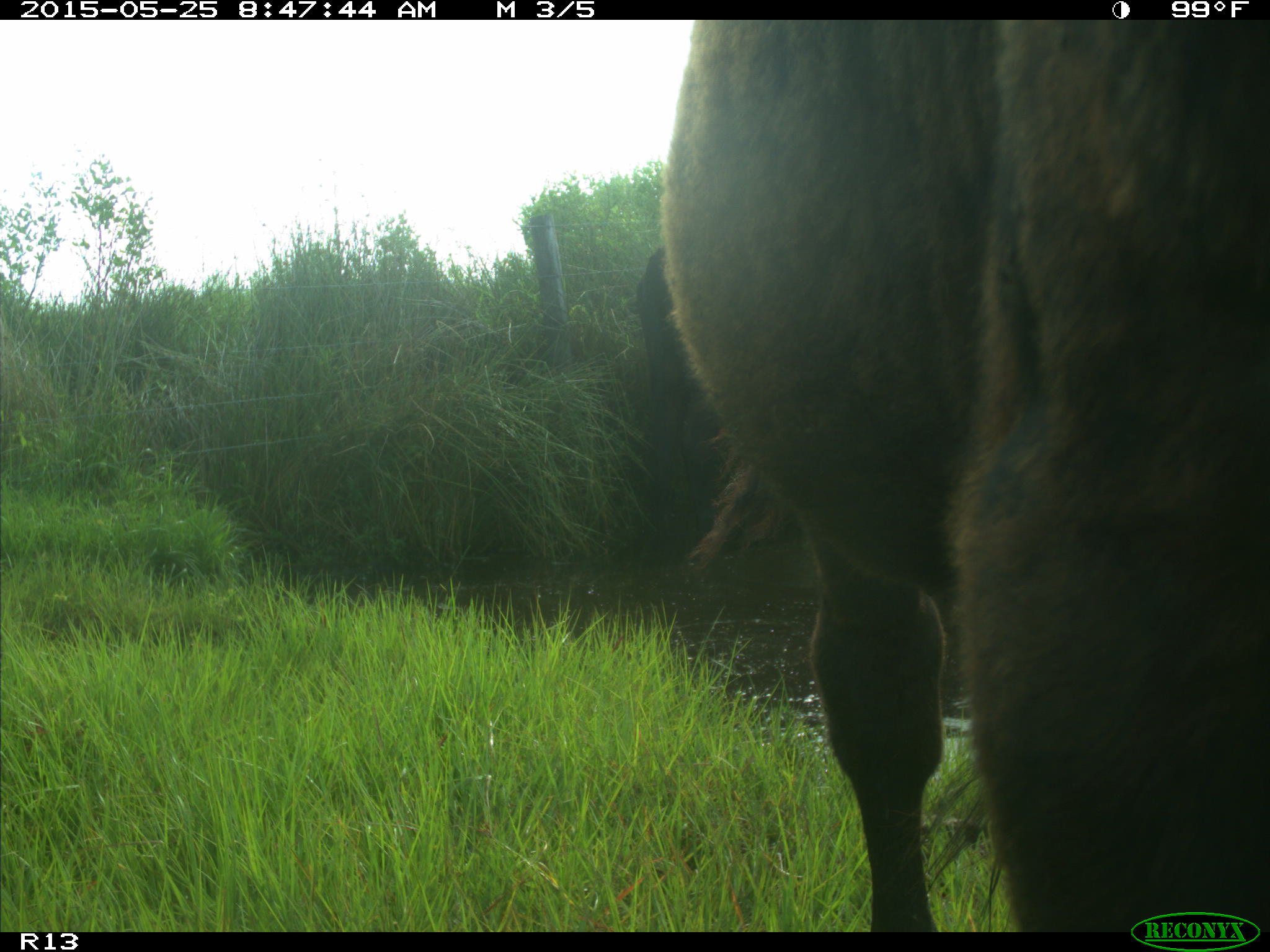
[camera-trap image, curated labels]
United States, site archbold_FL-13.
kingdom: Animalia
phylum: Chordata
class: Mammalia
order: Artiodactyla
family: Bovidae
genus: Bos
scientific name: Bos taurus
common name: domestic cow